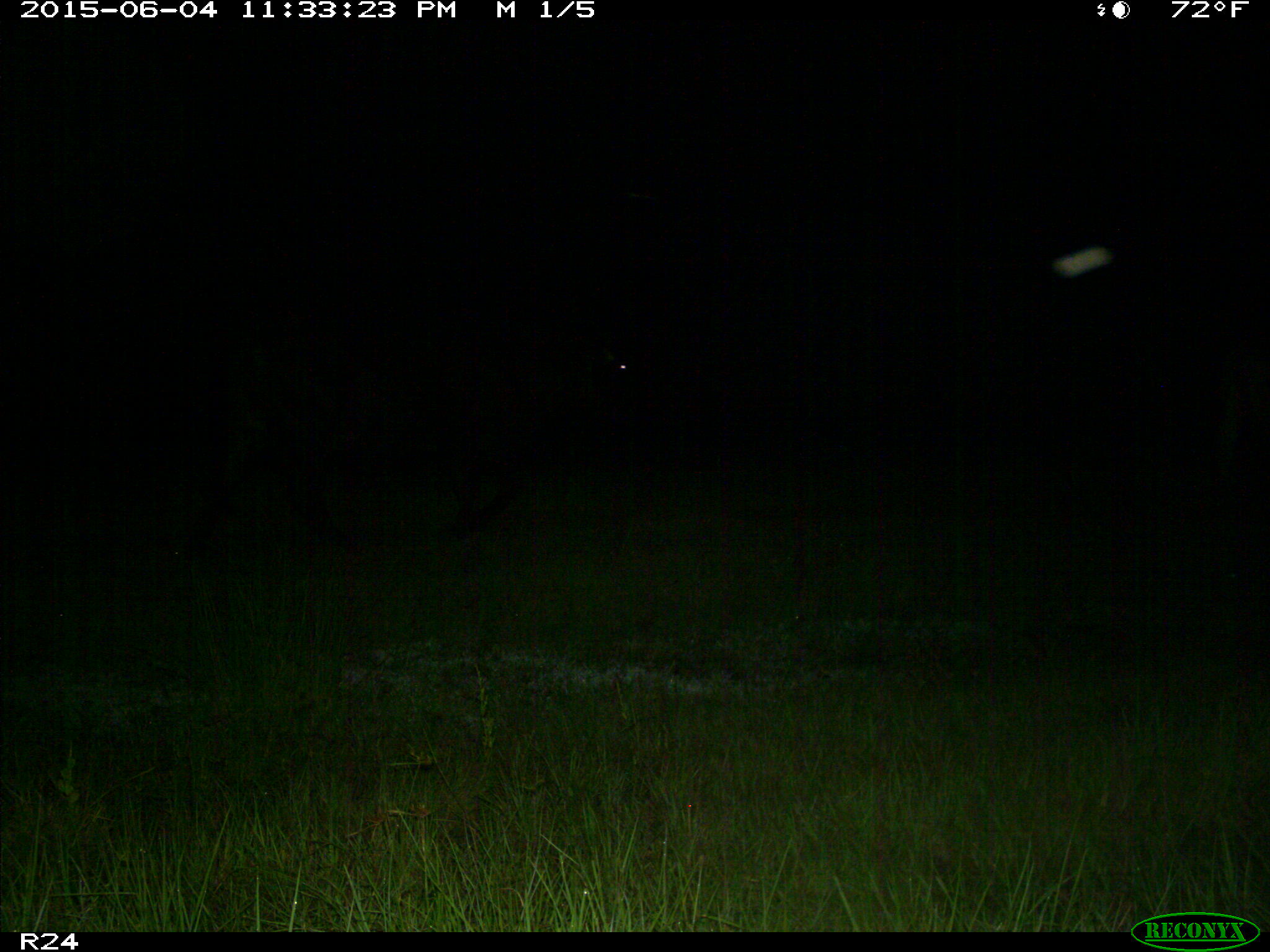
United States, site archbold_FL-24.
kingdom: Animalia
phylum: Chordata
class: Mammalia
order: Artiodactyla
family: Bovidae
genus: Bos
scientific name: Bos taurus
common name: domestic cow